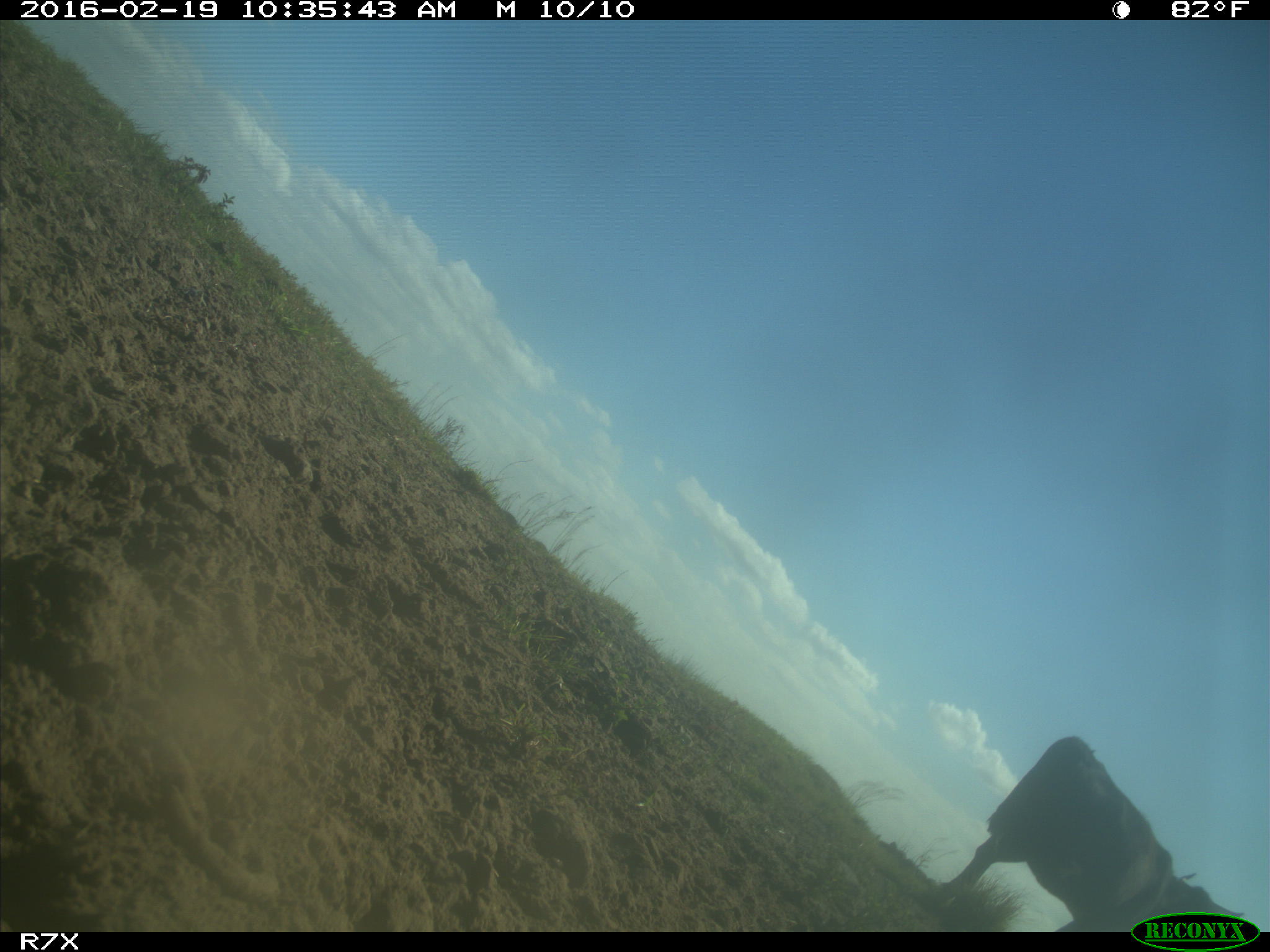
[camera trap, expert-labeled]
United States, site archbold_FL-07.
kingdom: Animalia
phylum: Chordata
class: Mammalia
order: Artiodactyla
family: Bovidae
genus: Bos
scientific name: Bos taurus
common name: domestic cow